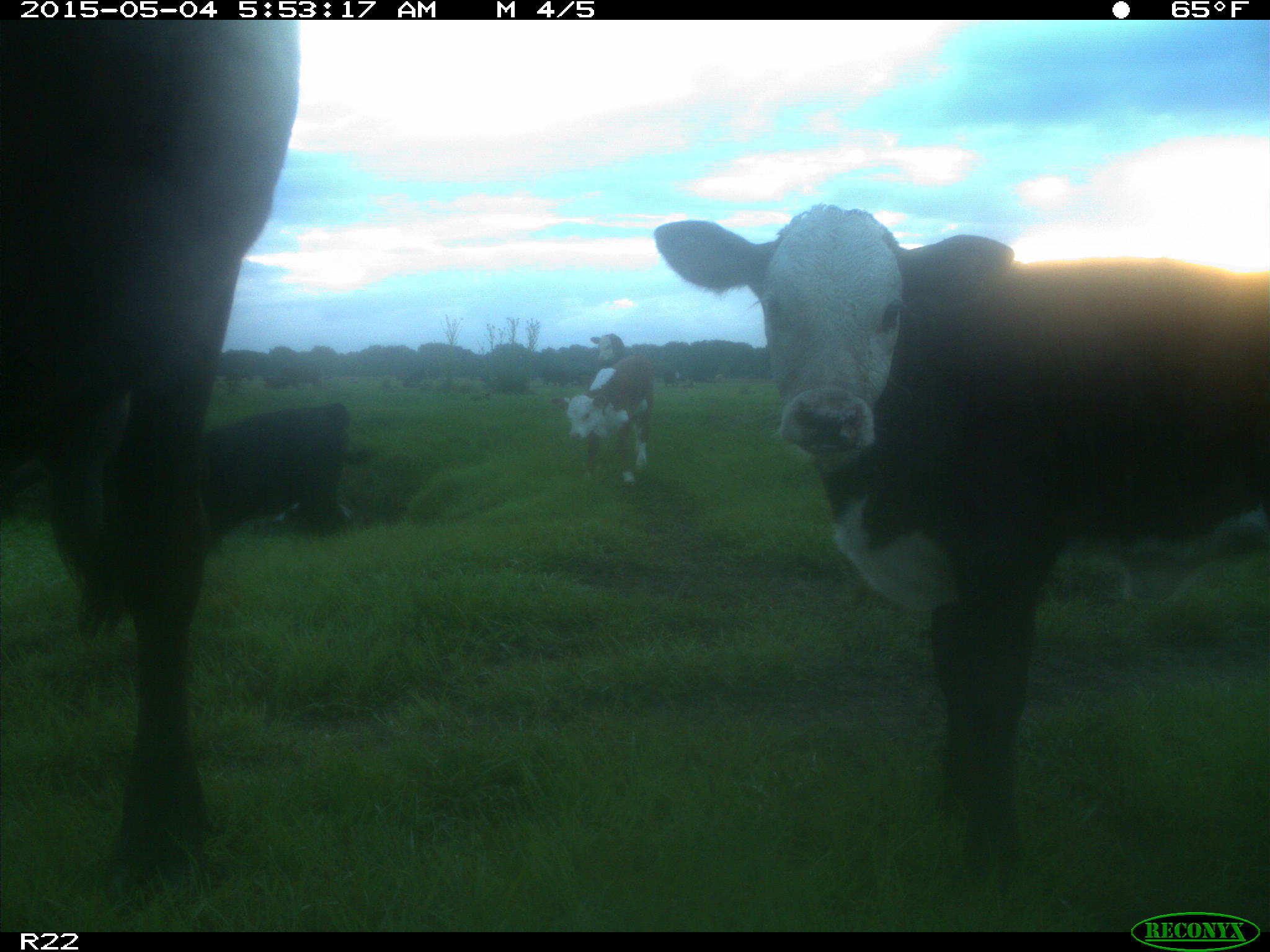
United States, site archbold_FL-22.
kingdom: Animalia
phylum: Chordata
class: Mammalia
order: Artiodactyla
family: Bovidae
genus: Bos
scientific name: Bos taurus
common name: domestic cow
Bos taurus (domestic cow).